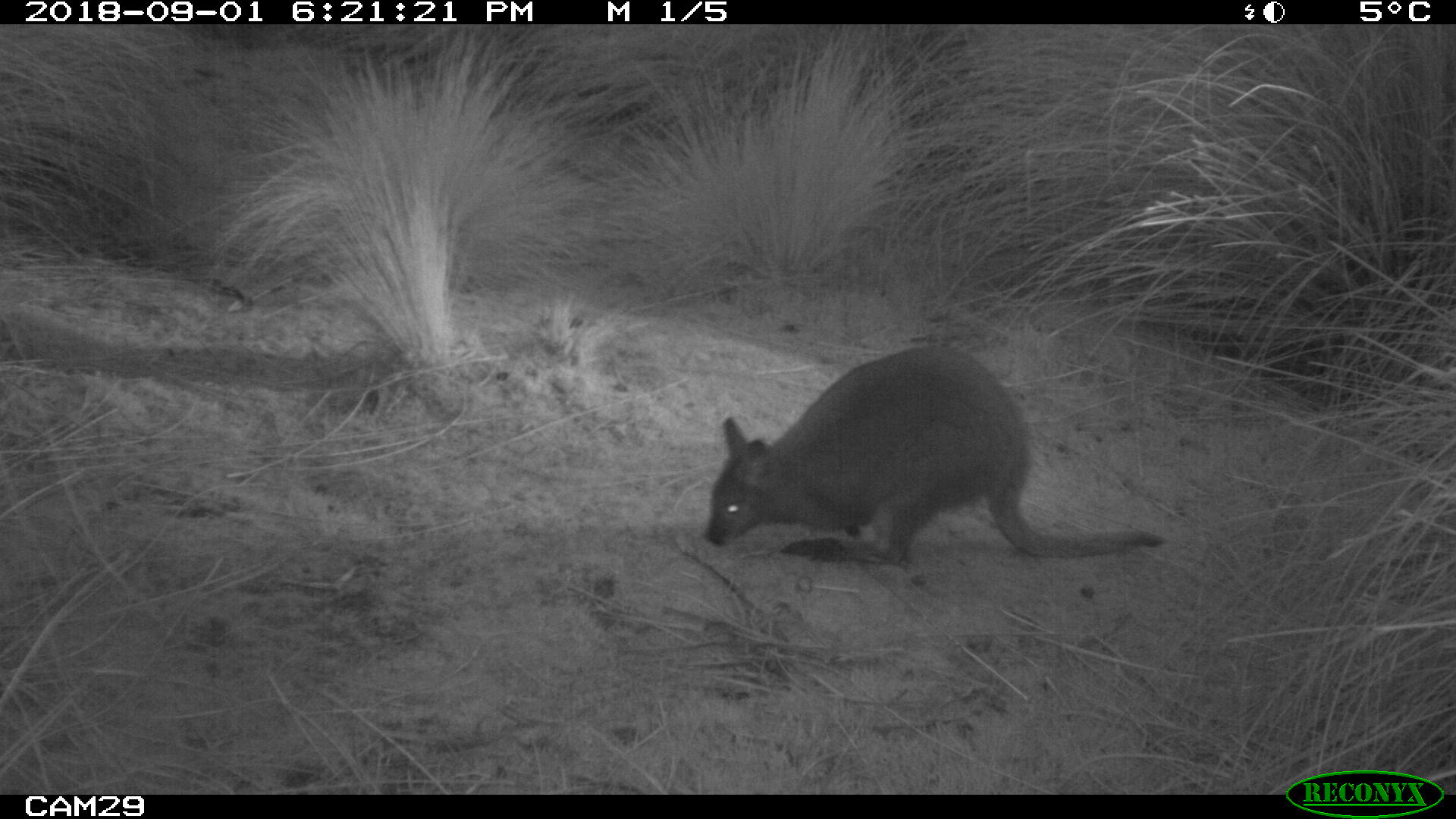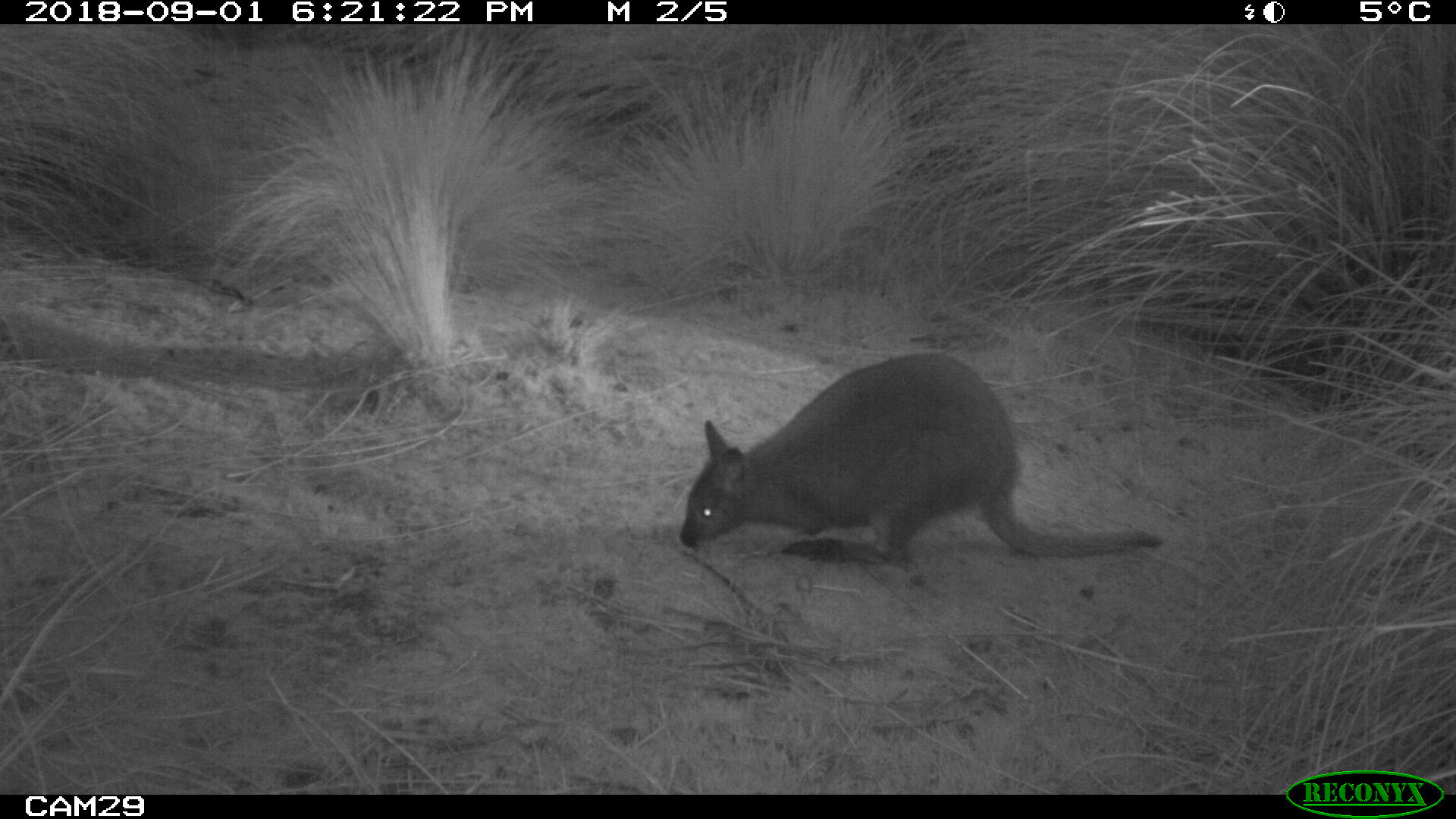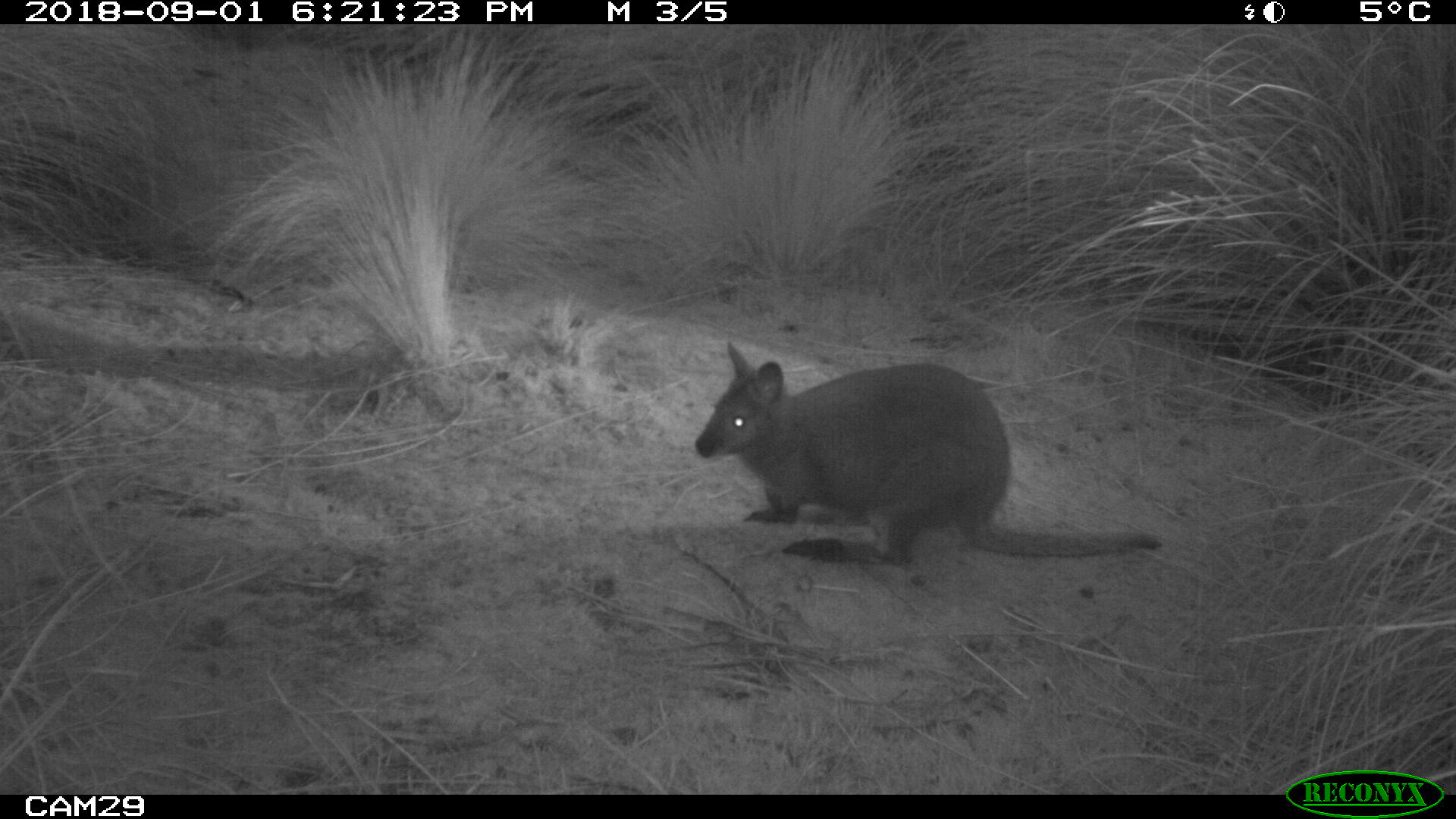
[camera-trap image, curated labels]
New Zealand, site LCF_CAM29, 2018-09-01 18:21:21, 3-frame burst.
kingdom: Animalia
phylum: Chordata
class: Mammalia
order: Diprotodontia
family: Macropodidae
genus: Notamacropus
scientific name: Notamacropus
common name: wallaby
Wallaby (Notamacropus).